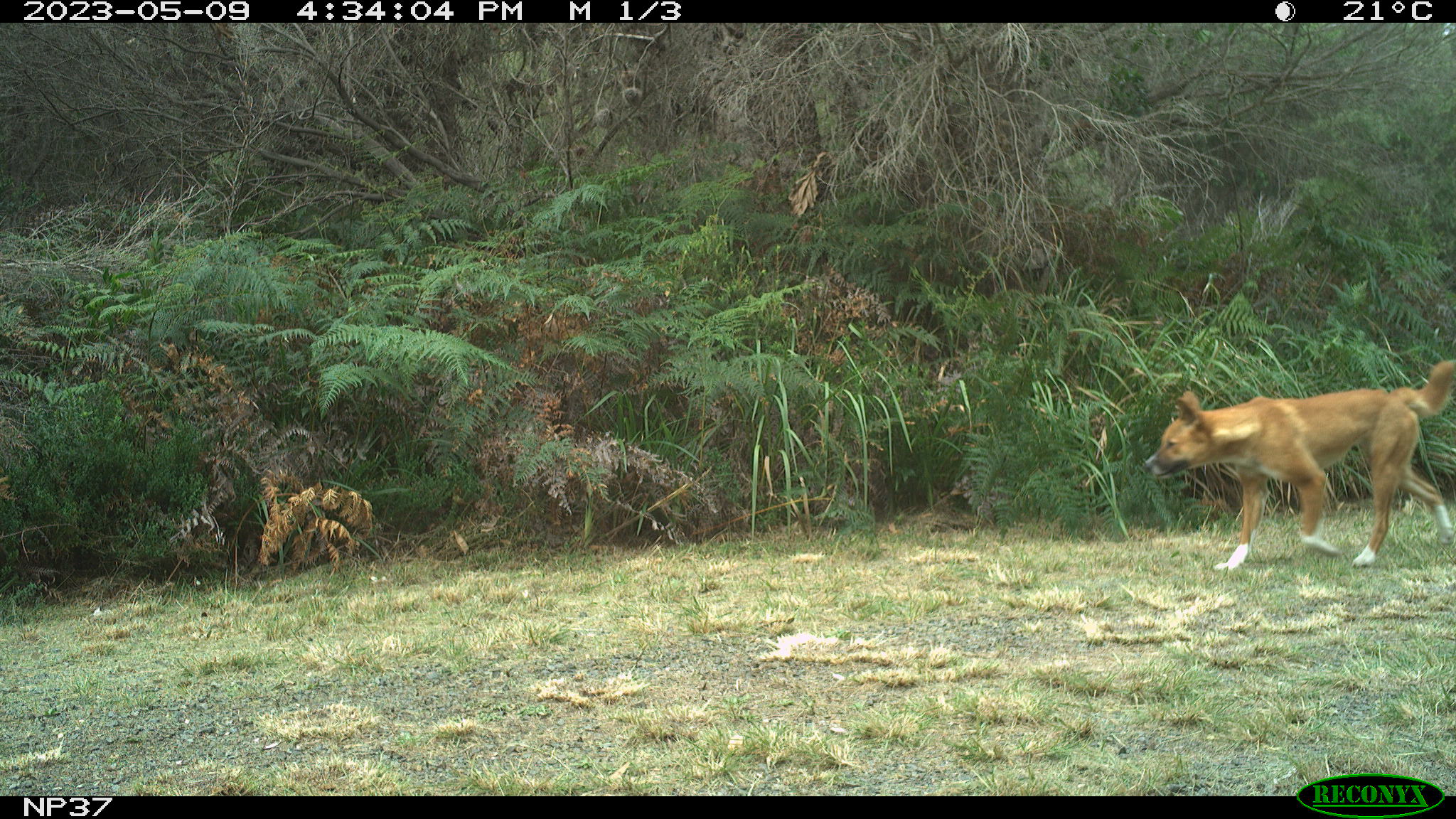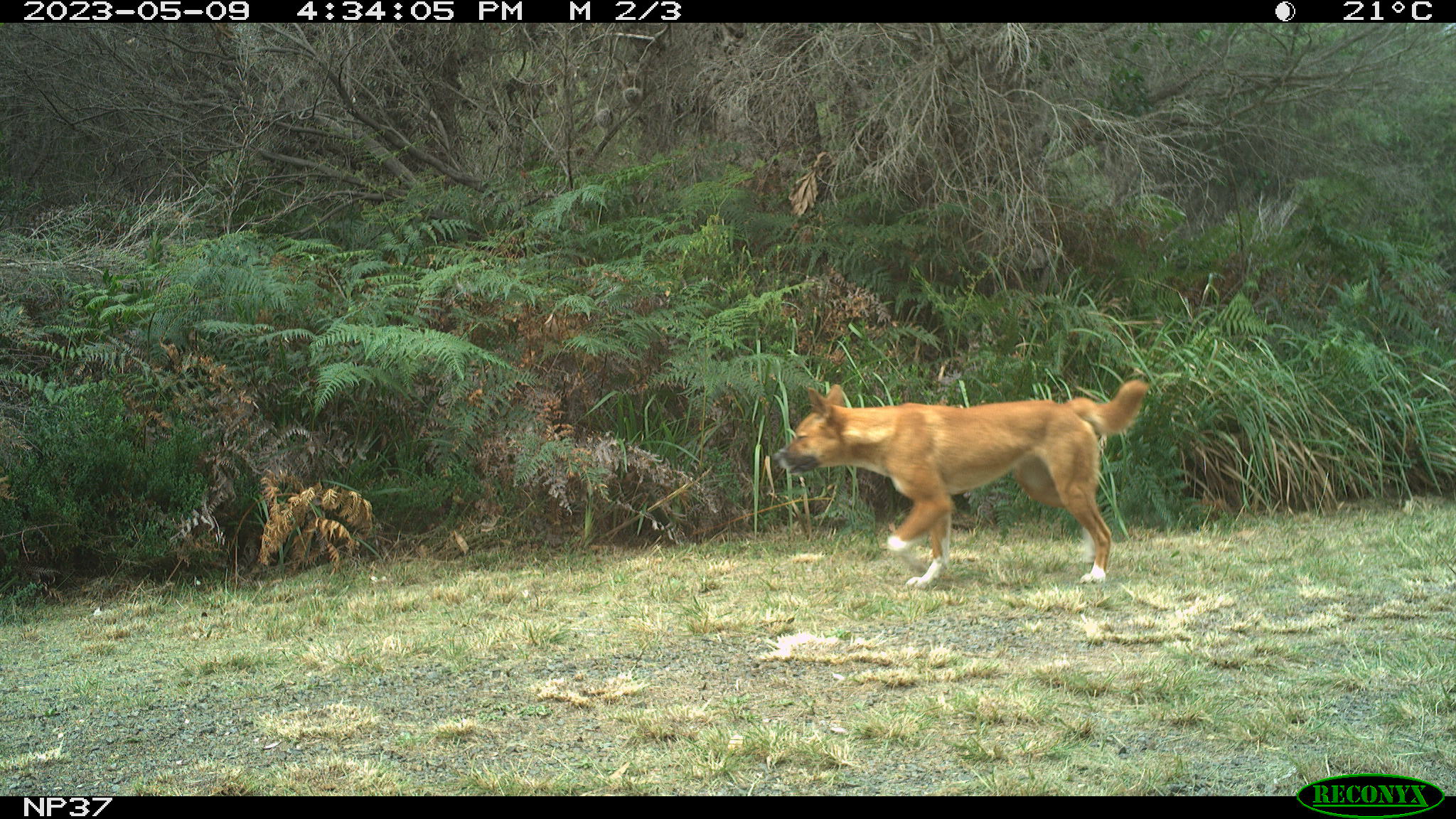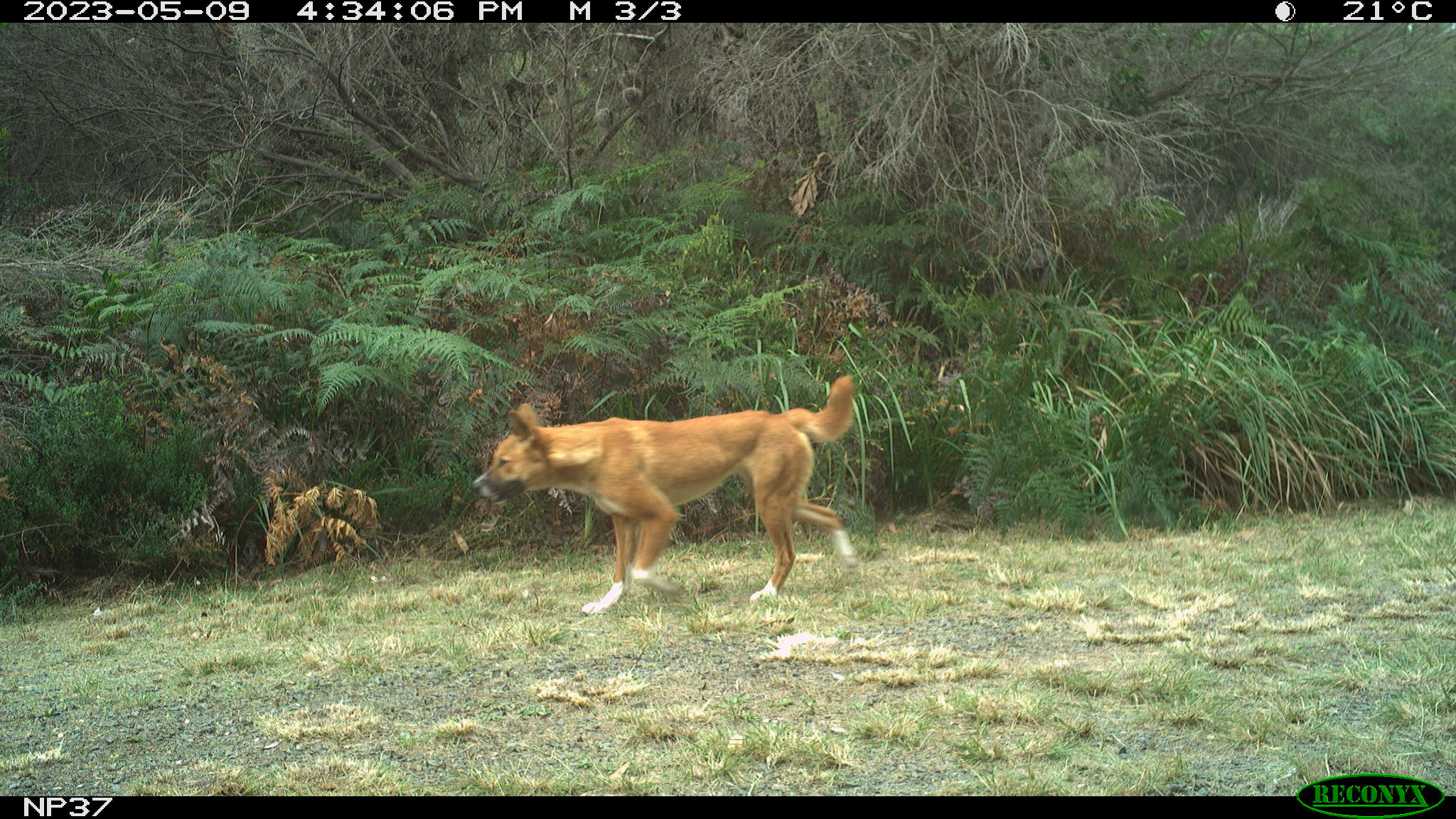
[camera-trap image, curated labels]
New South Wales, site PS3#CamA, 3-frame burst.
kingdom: Animalia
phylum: Chordata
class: Mammalia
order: Carnivora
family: Canidae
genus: Canis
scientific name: Canis familiaris dingo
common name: dingo